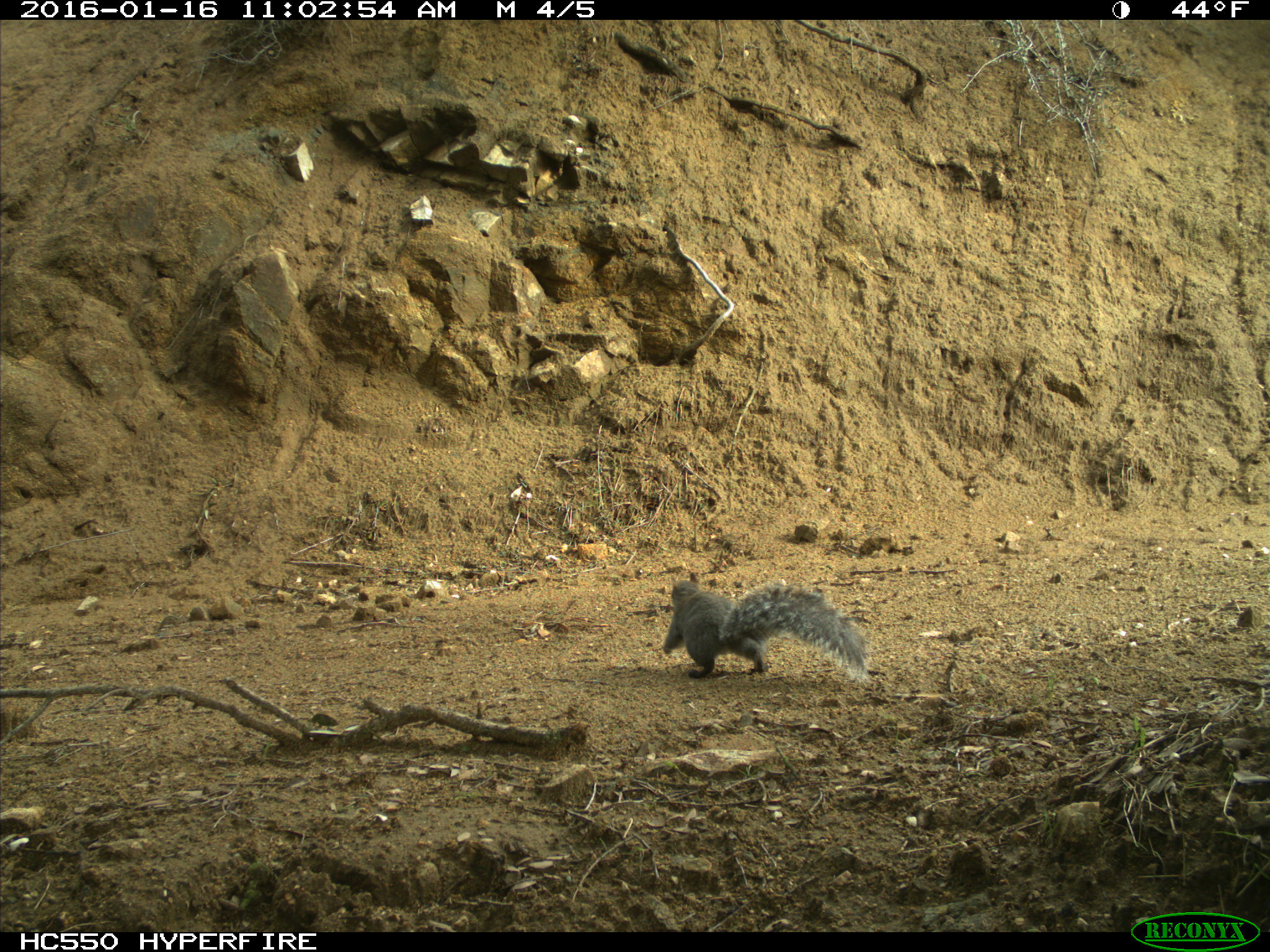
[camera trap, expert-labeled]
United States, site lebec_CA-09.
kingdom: Animalia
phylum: Chordata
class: Mammalia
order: Rodentia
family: Sciuridae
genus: Sciurus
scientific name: Sciurus carolinensis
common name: eastern gray squirrel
Sciurus carolinensis (eastern gray squirrel).